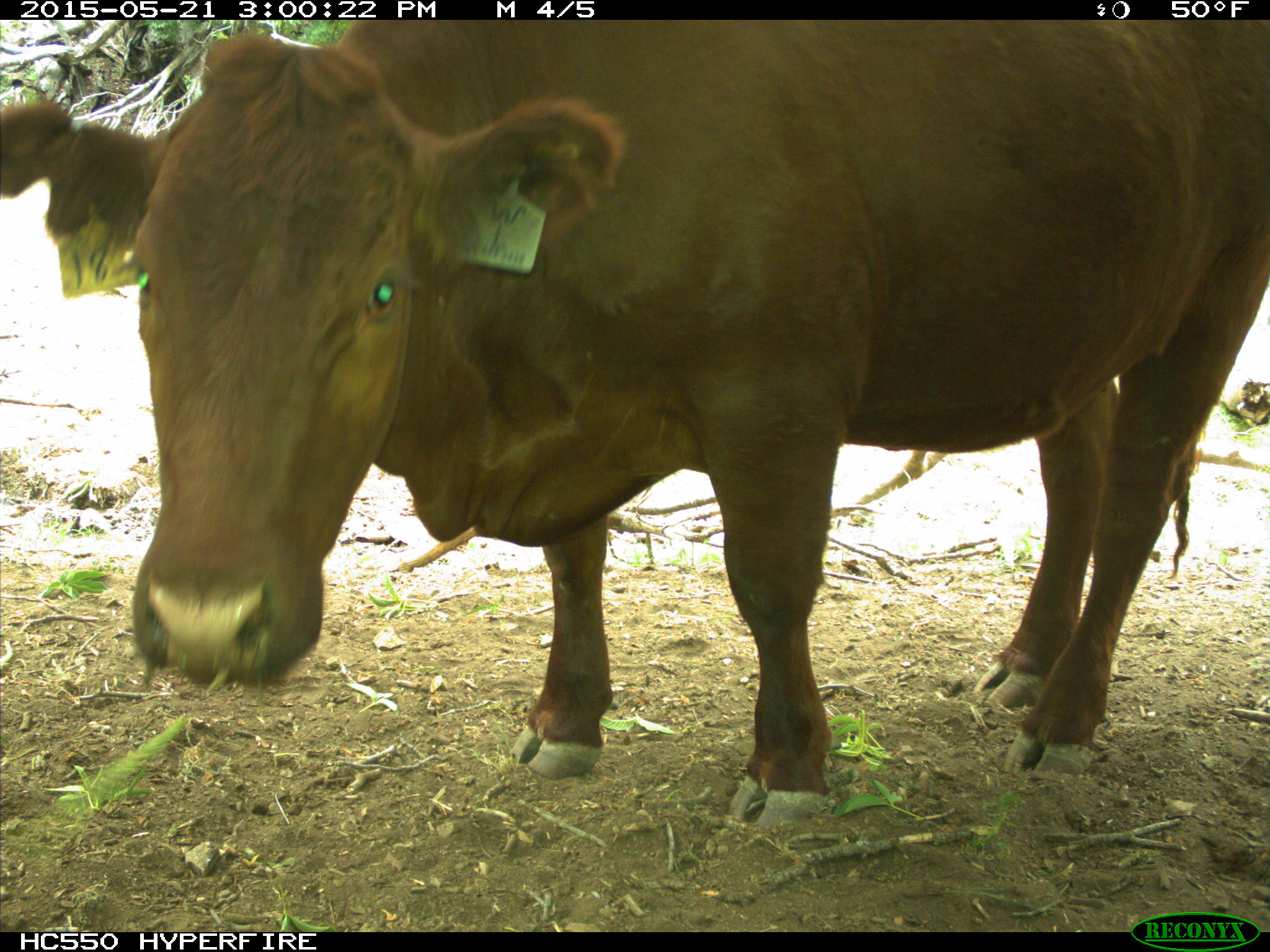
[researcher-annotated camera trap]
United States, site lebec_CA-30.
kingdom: Animalia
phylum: Chordata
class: Mammalia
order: Artiodactyla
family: Bovidae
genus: Bos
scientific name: Bos taurus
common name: domestic cow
Bos taurus (domestic cow).